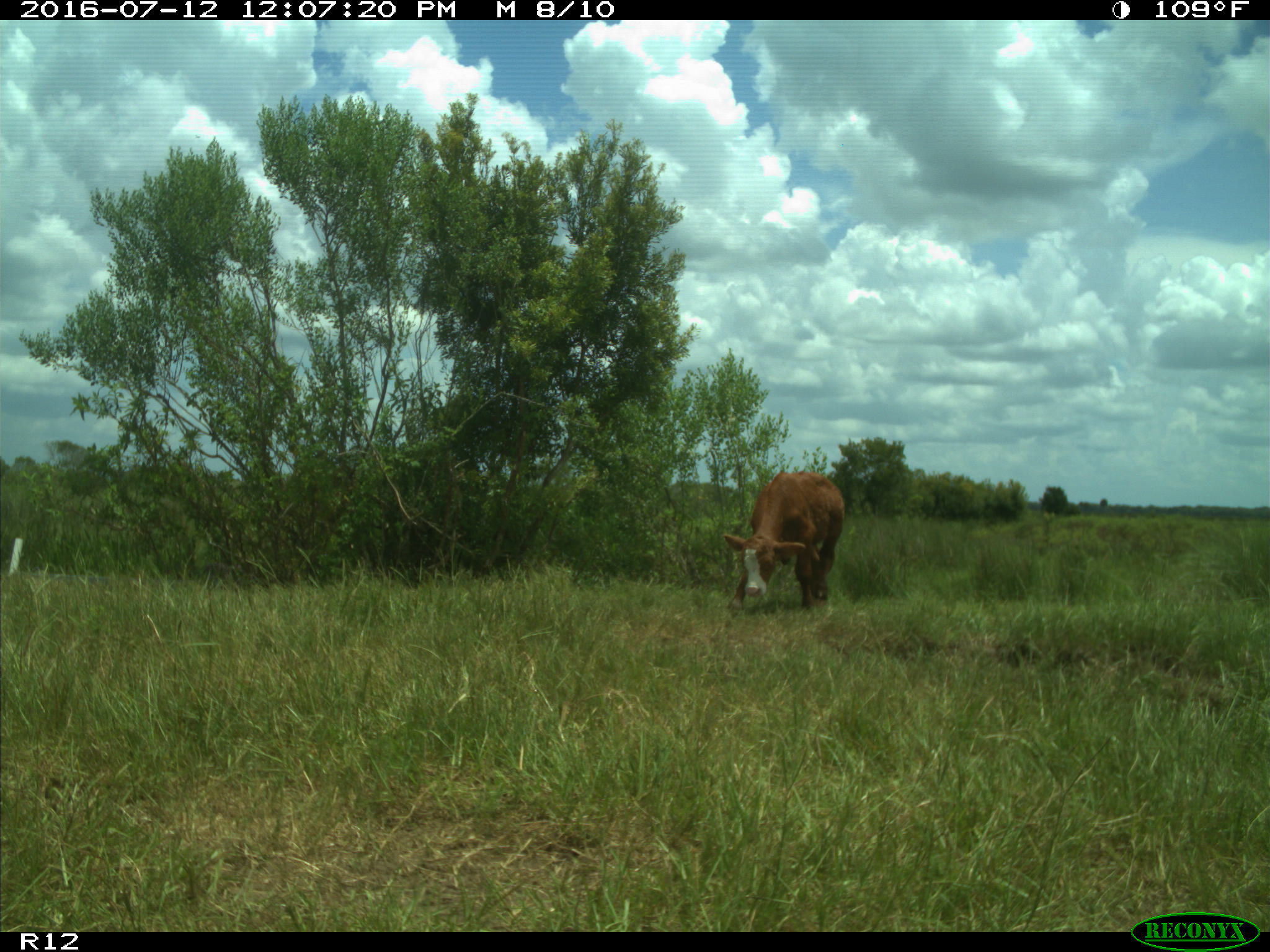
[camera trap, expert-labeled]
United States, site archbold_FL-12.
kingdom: Animalia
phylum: Chordata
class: Mammalia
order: Artiodactyla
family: Bovidae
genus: Bos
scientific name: Bos taurus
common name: domestic cow